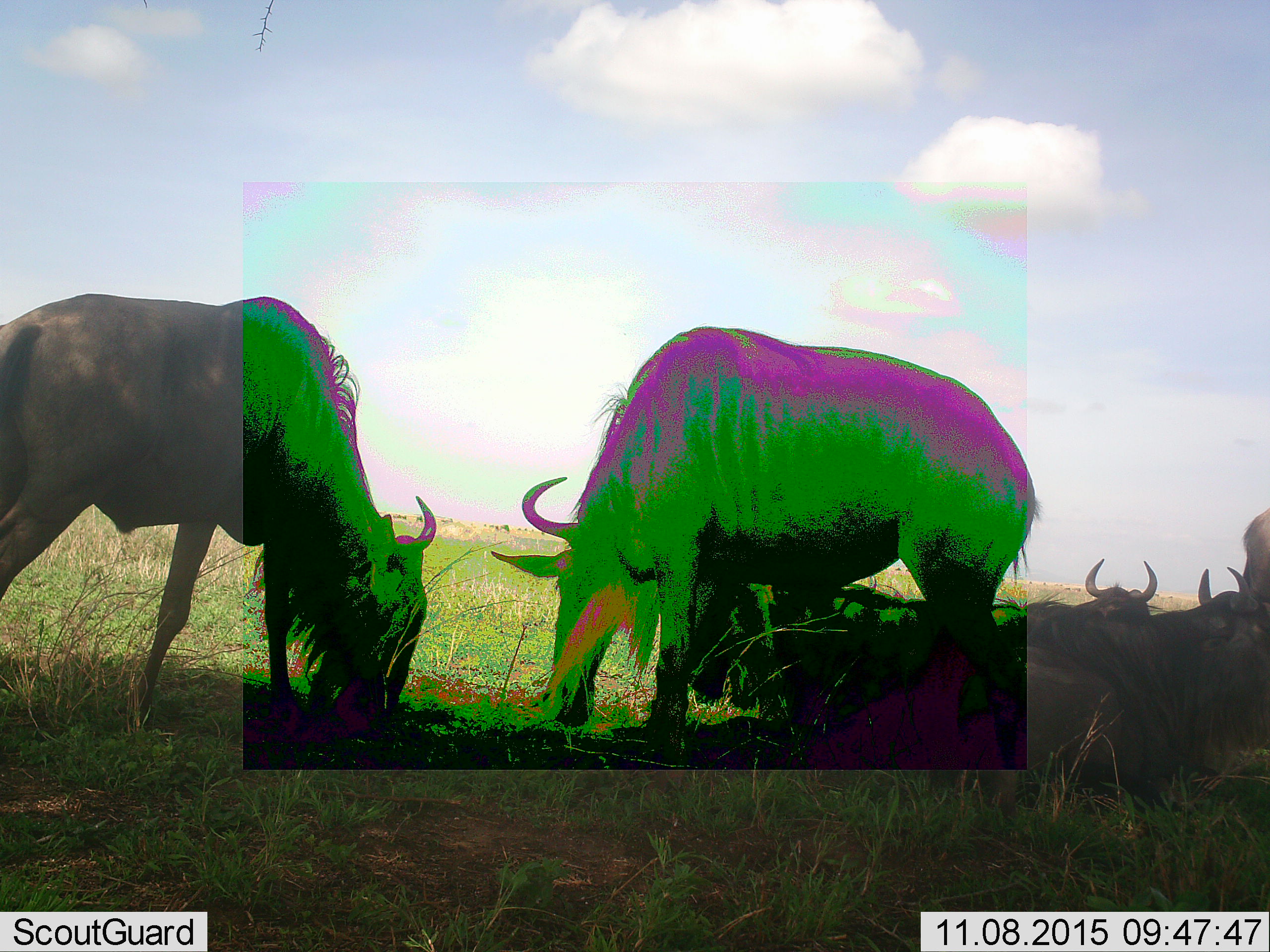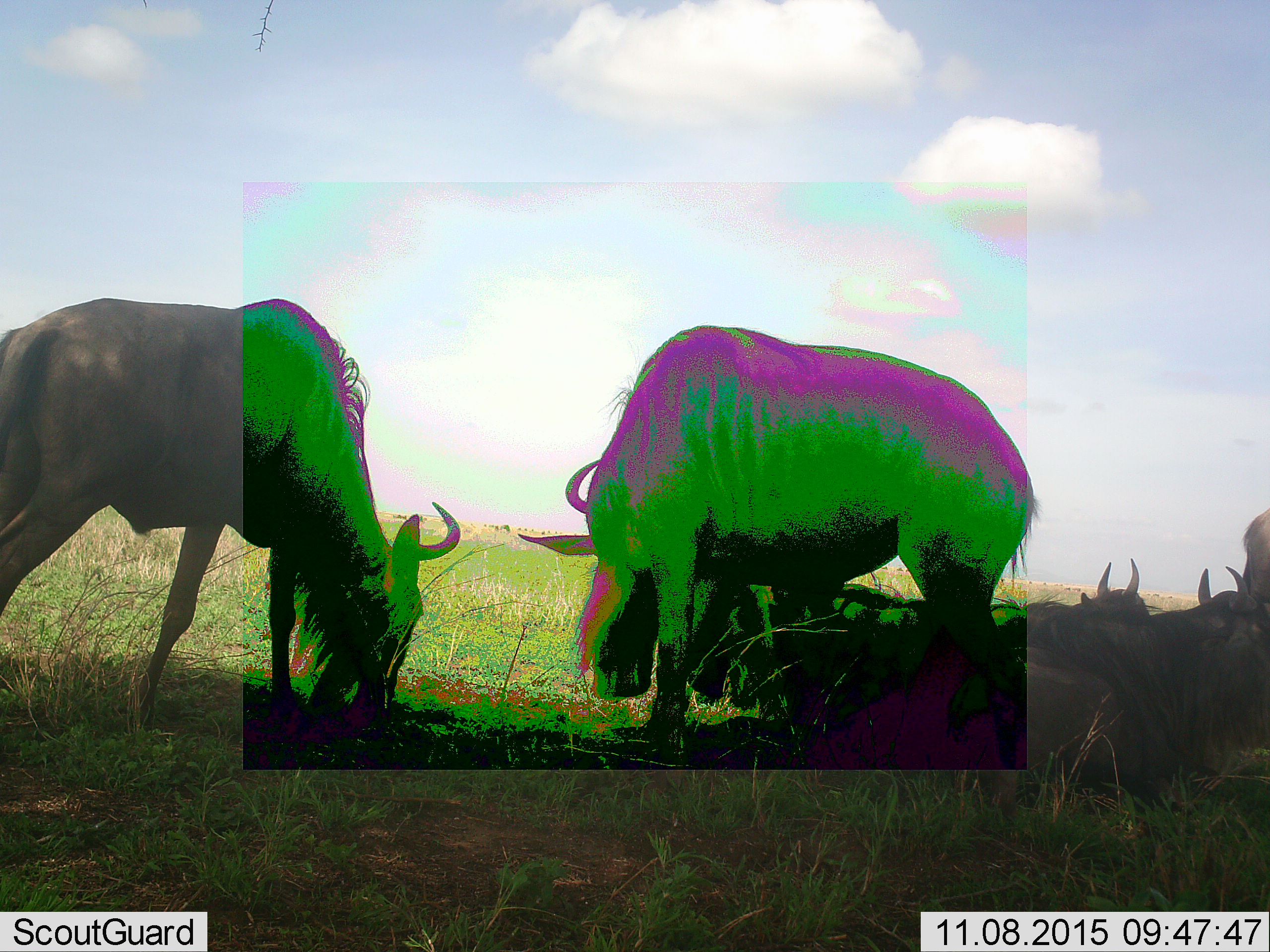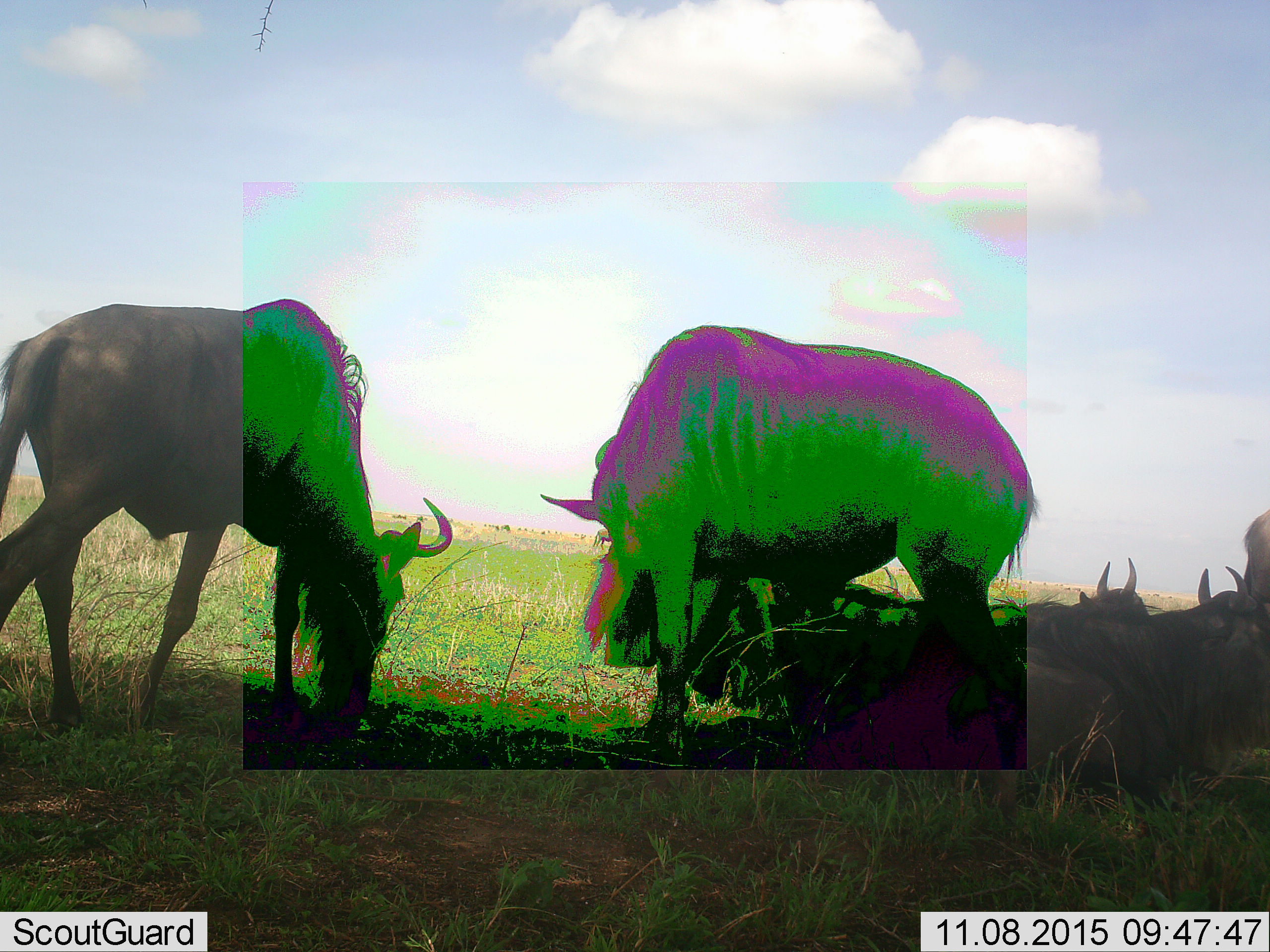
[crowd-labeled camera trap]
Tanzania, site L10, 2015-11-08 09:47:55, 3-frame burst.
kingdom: Animalia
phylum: Chordata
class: Mammalia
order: Artiodactyla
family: Bovidae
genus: Connochaetes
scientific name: Connochaetes taurinus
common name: blue wildebeest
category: wildebeest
Wildebeest (blue wildebeest) (Connochaetes taurinus), count 7. Behavior (volunteer vote fractions): standing 33%, resting 100%, moving 17%, interacting 17%. Young present (vote fraction): 17%. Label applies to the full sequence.